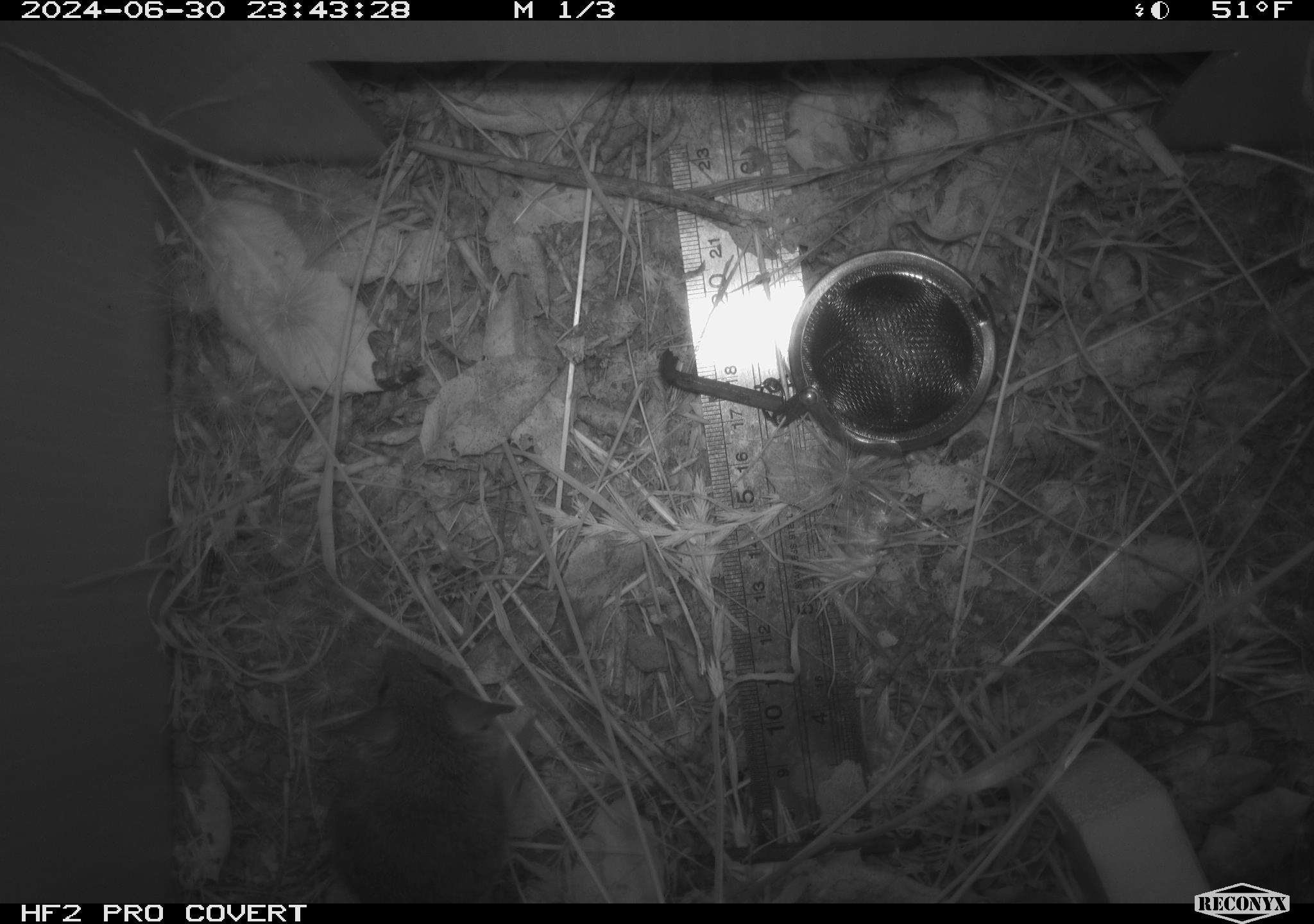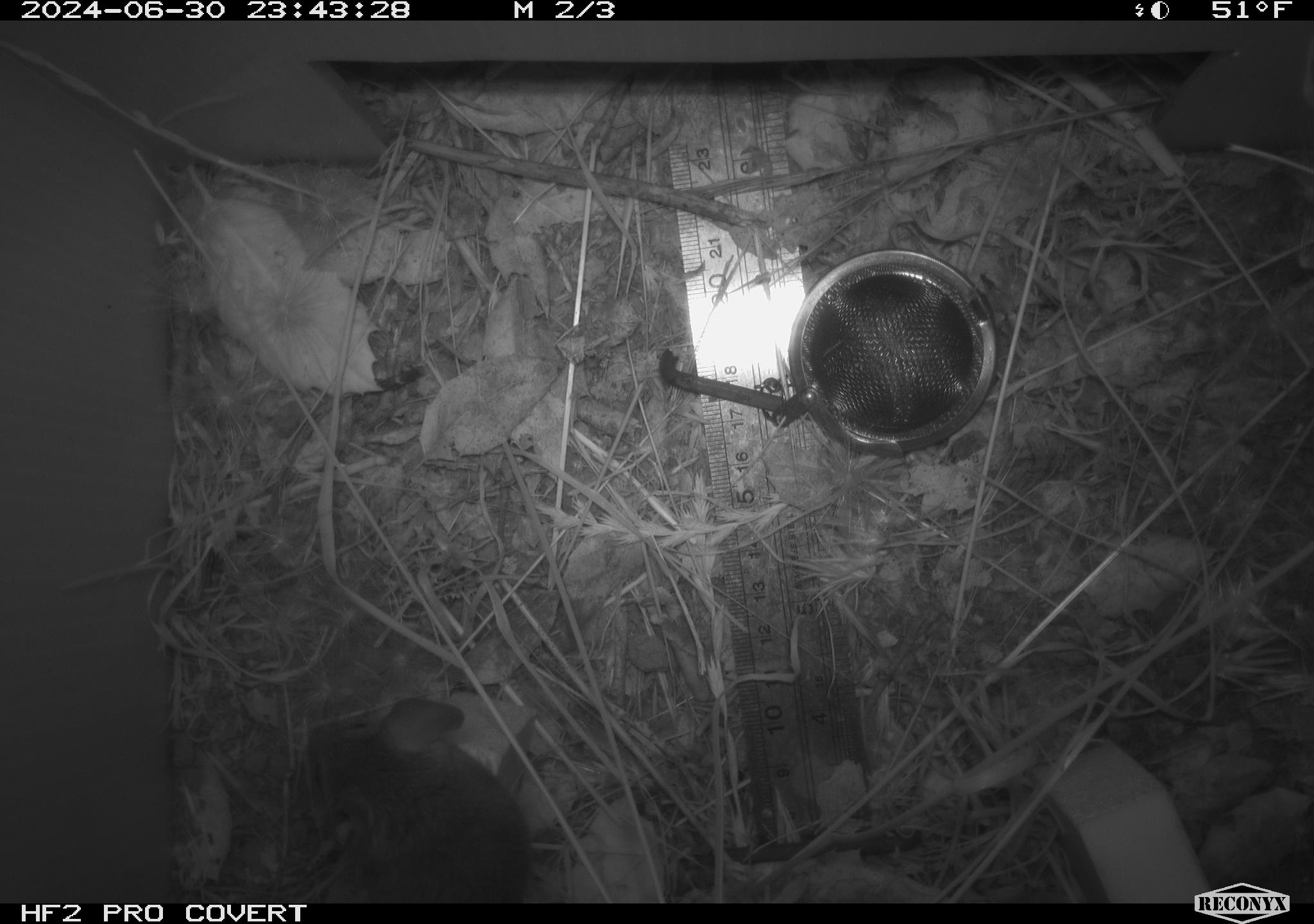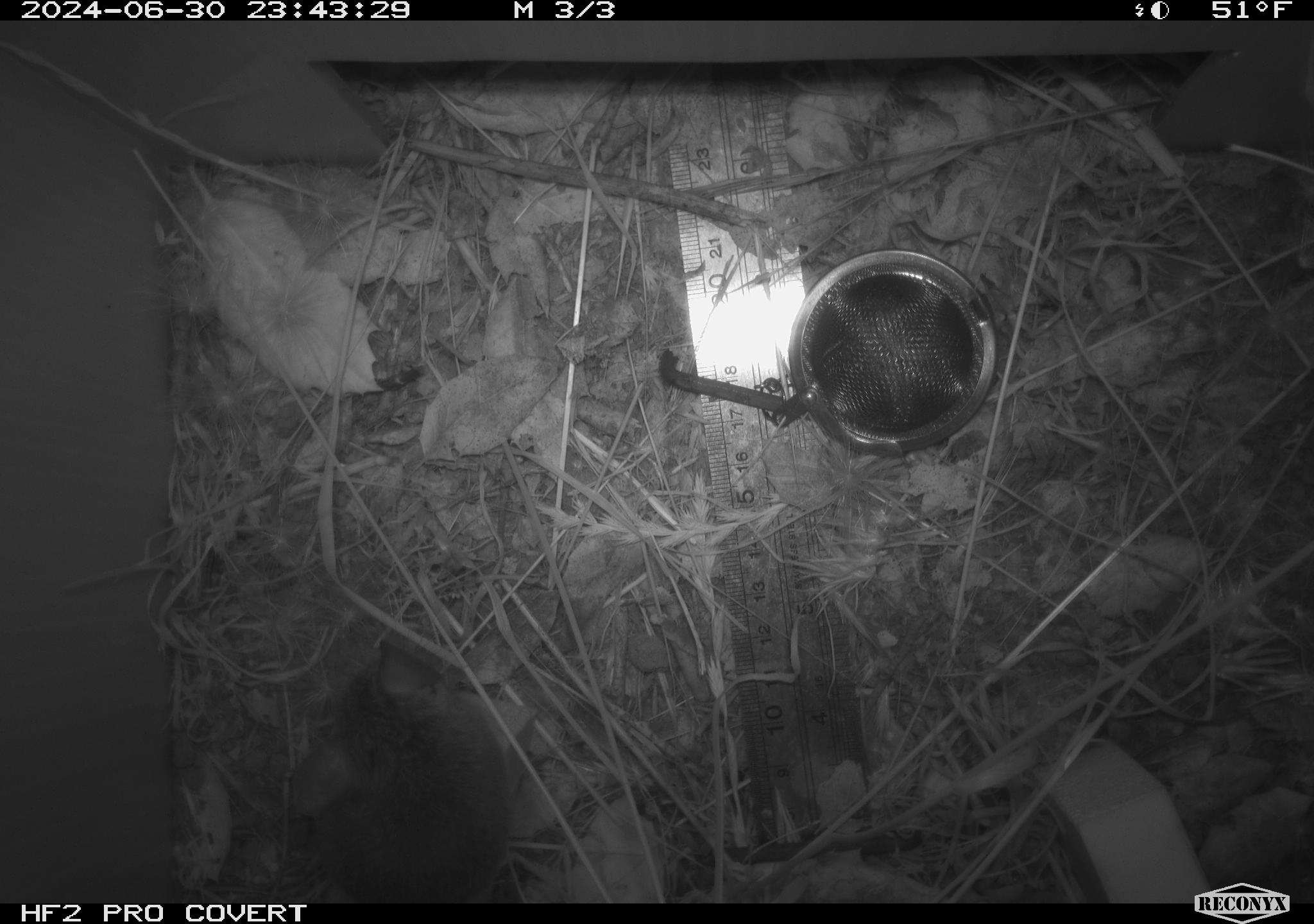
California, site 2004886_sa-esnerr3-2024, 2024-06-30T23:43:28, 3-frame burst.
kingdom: Animalia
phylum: Chordata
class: Mammalia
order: Rodentia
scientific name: Rodentia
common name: rodent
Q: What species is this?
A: Rodent (Rodentia).